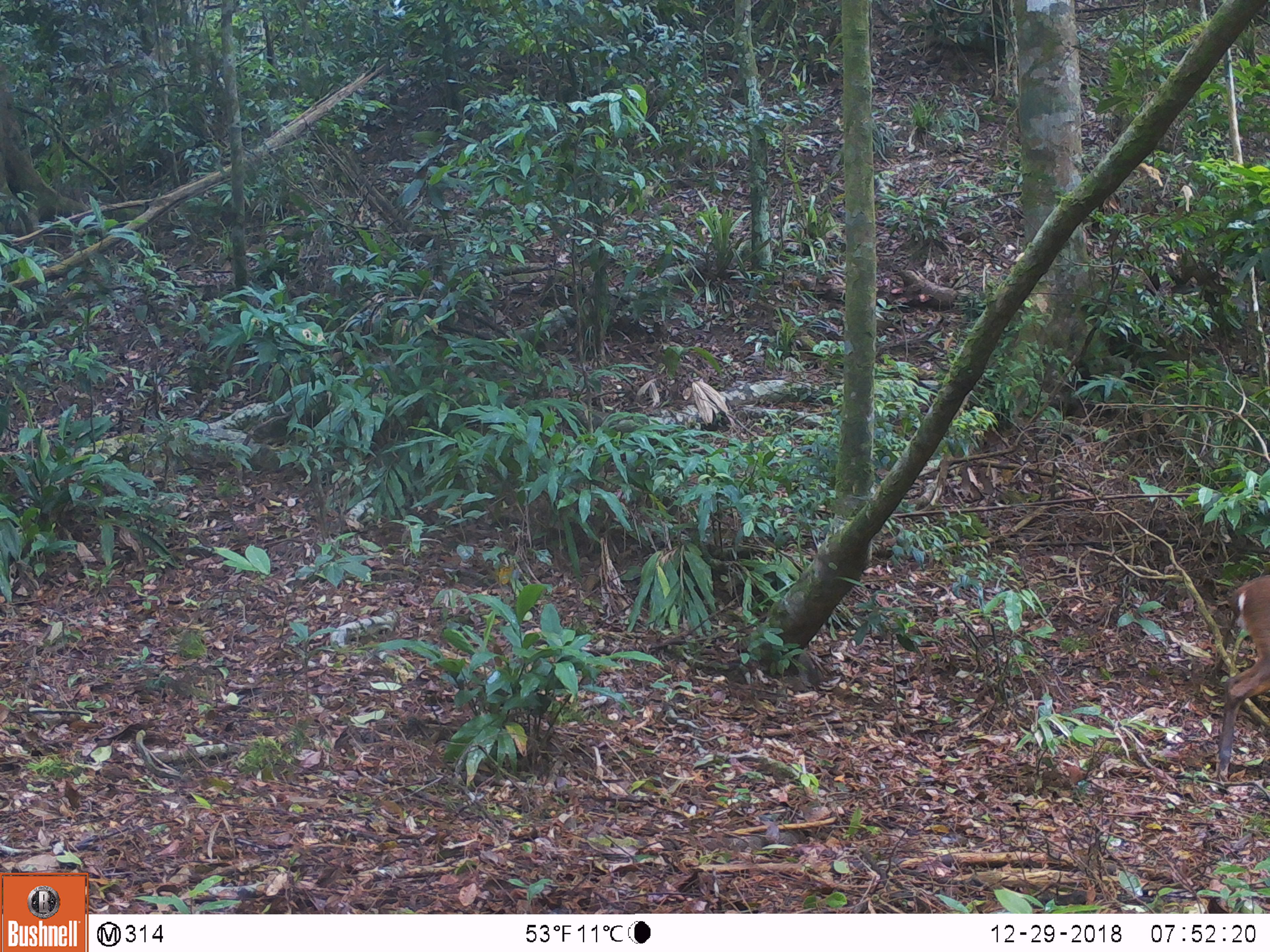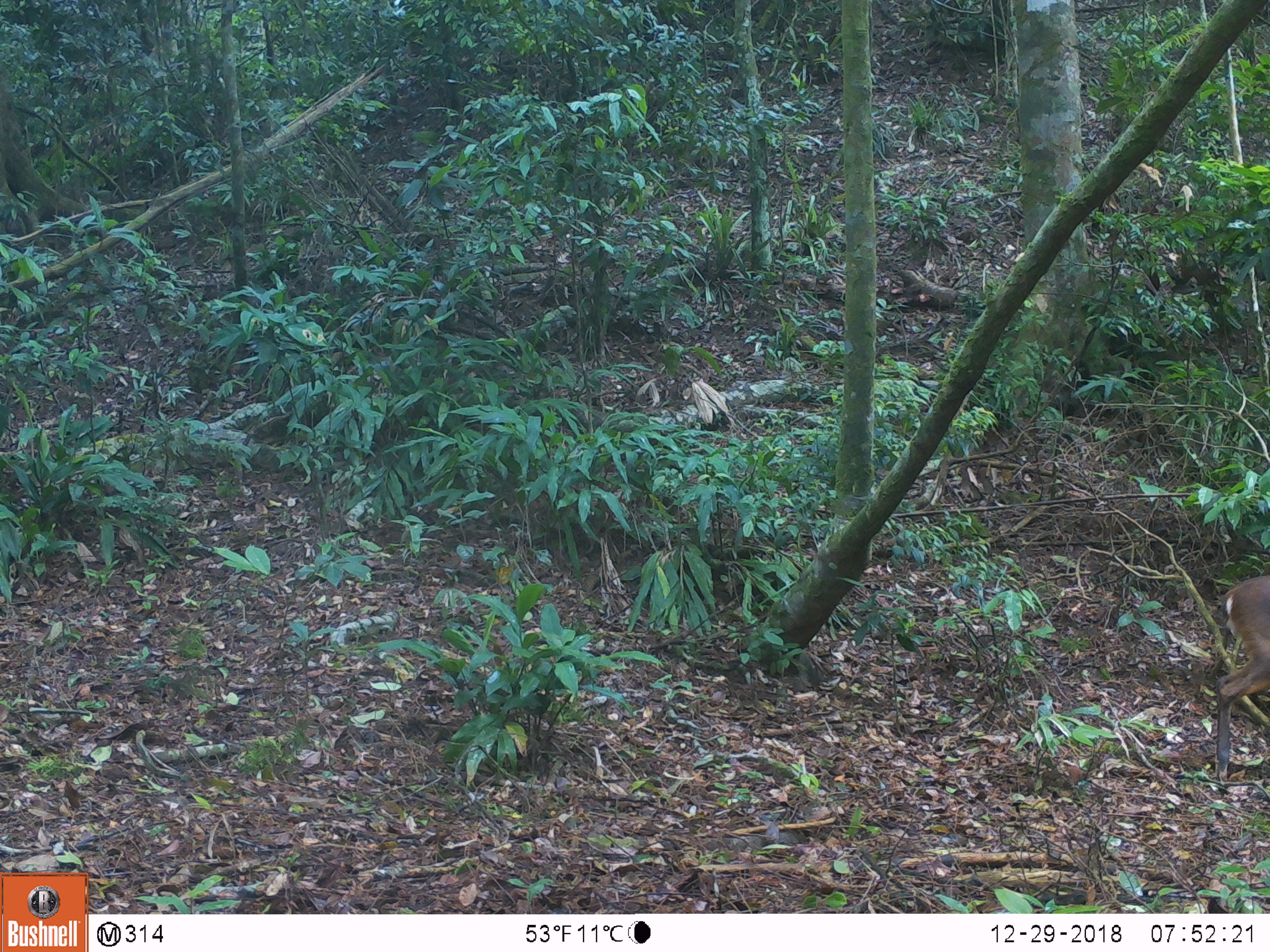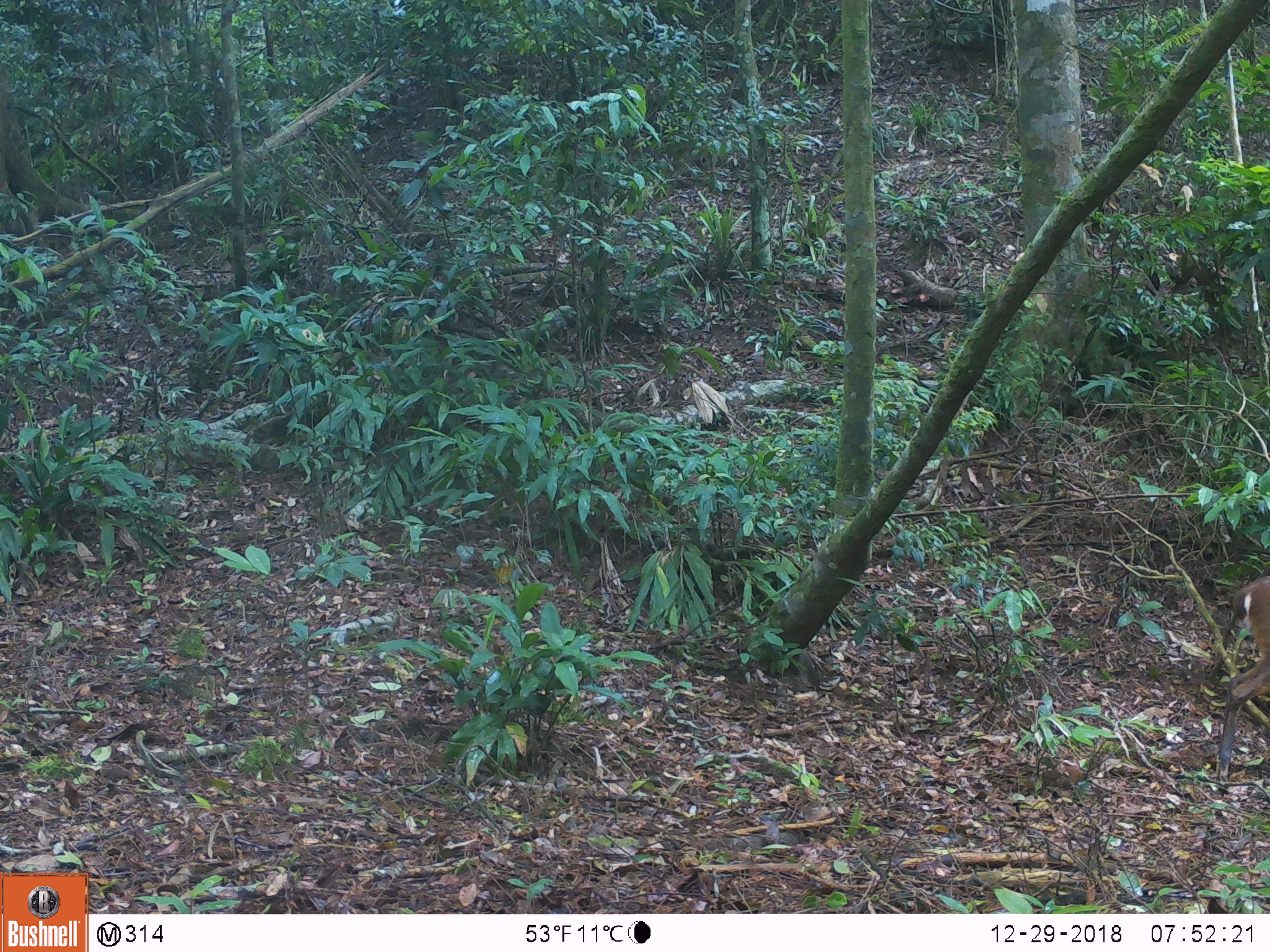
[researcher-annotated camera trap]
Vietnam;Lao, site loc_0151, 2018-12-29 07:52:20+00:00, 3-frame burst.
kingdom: Animalia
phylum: Chordata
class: Mammalia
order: Artiodactyla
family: Cervidae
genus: Muntiacus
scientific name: Muntiacus vuquangensis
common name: large-antlered muntjac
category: large antlered muntjac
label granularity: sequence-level